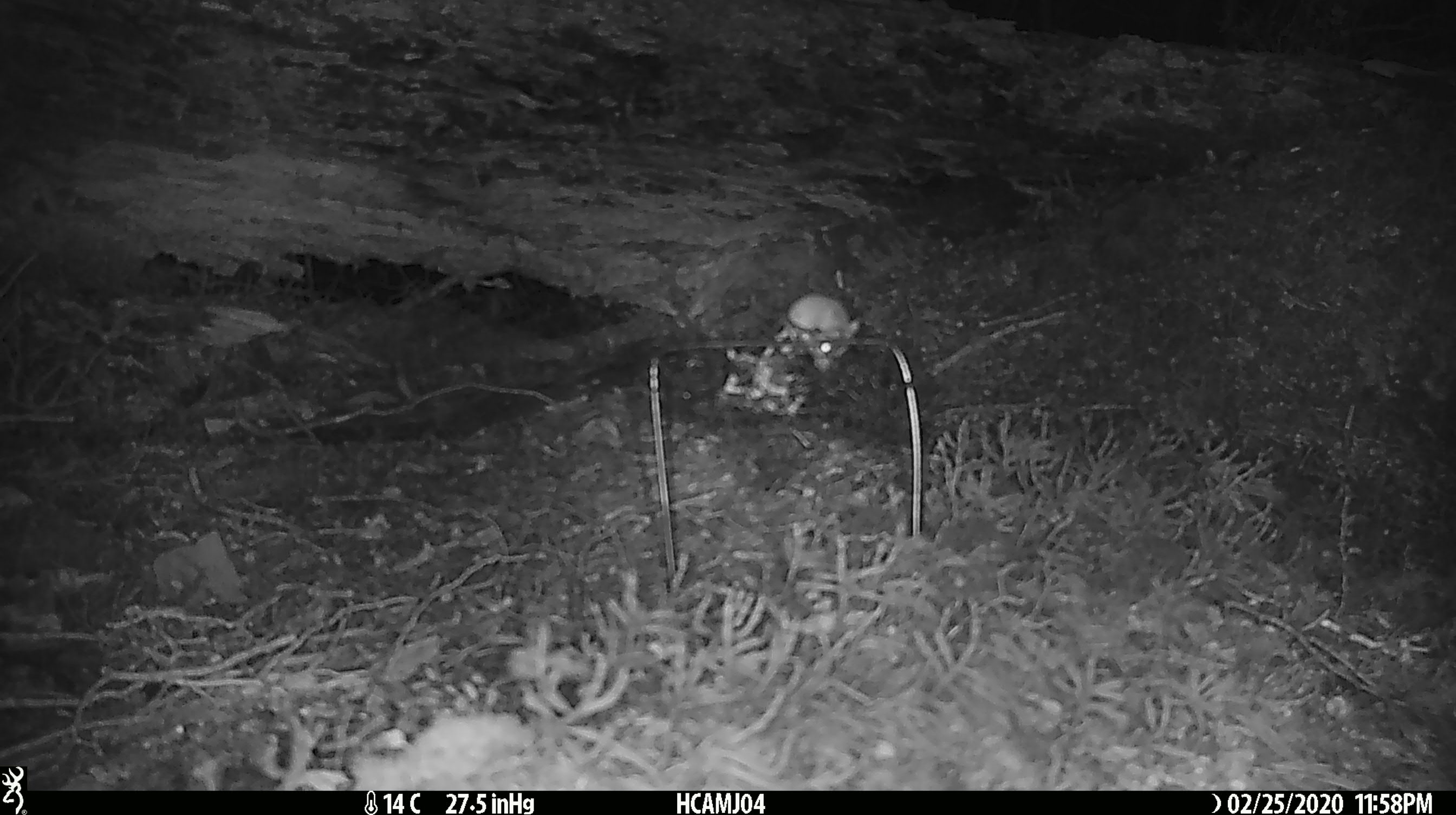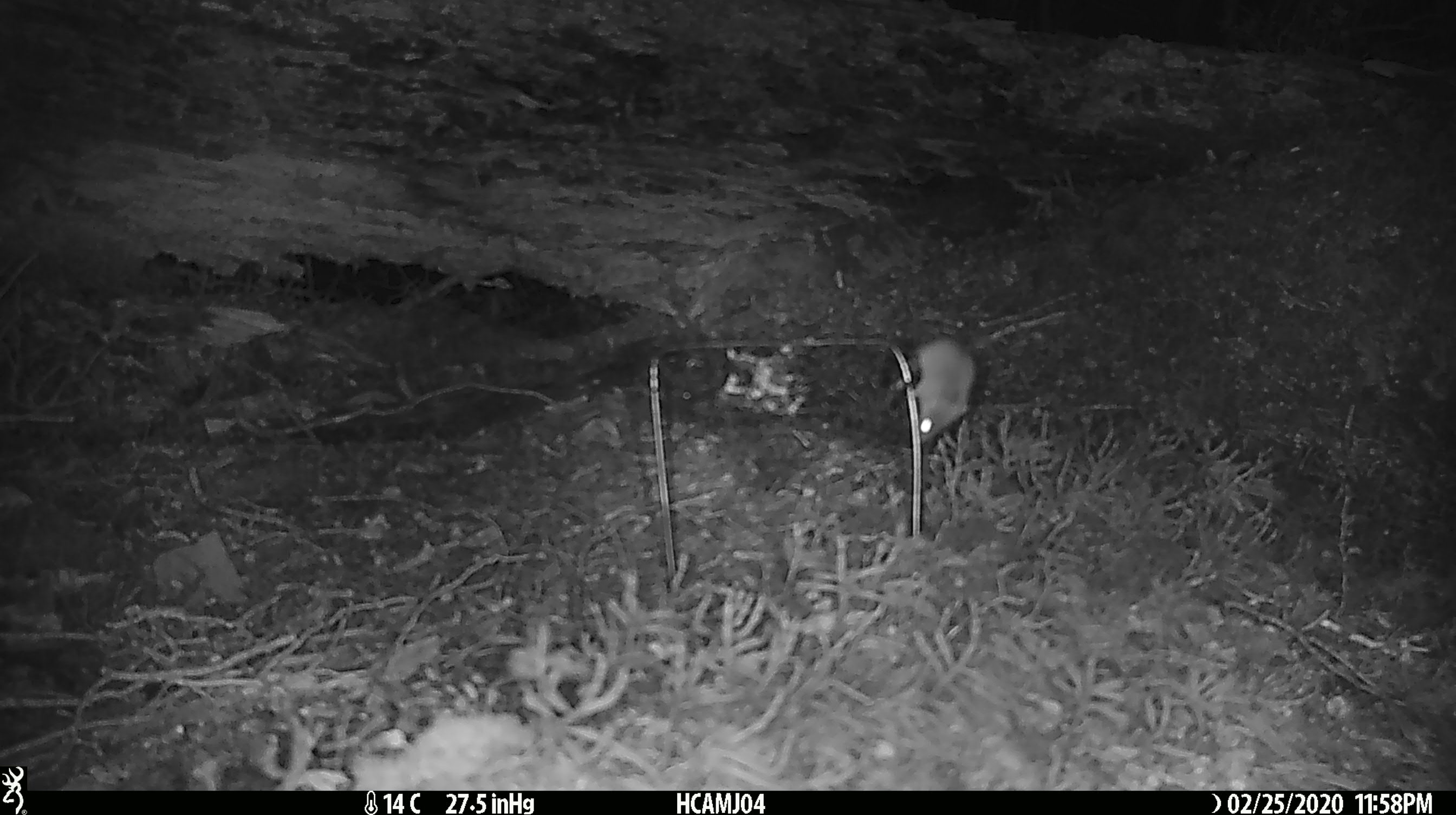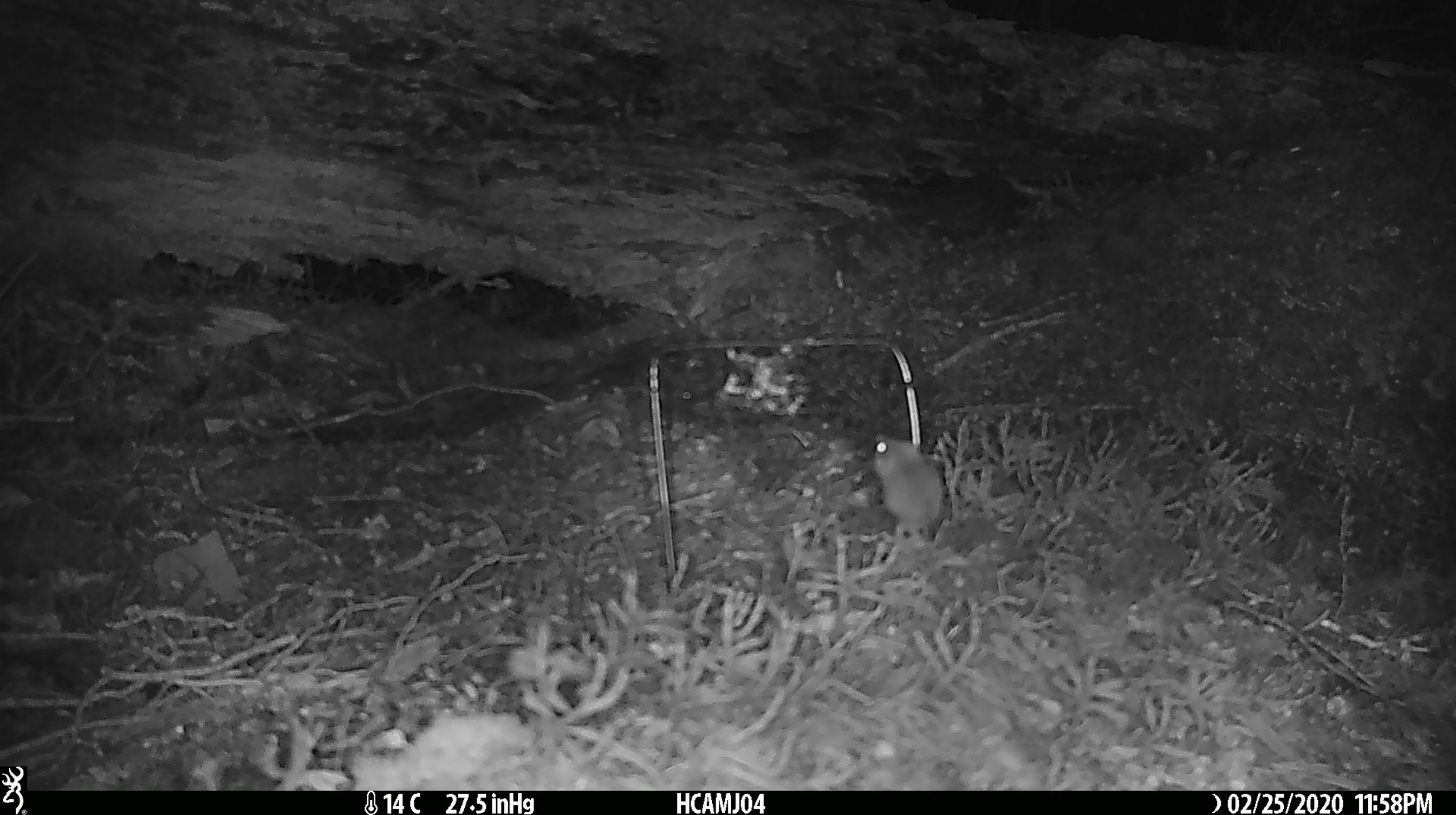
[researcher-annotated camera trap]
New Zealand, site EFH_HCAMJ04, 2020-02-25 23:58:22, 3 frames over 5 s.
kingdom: Animalia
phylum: Chordata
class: Mammalia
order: Rodentia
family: Muridae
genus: Mus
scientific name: Mus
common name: mouse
Mouse (Mus).